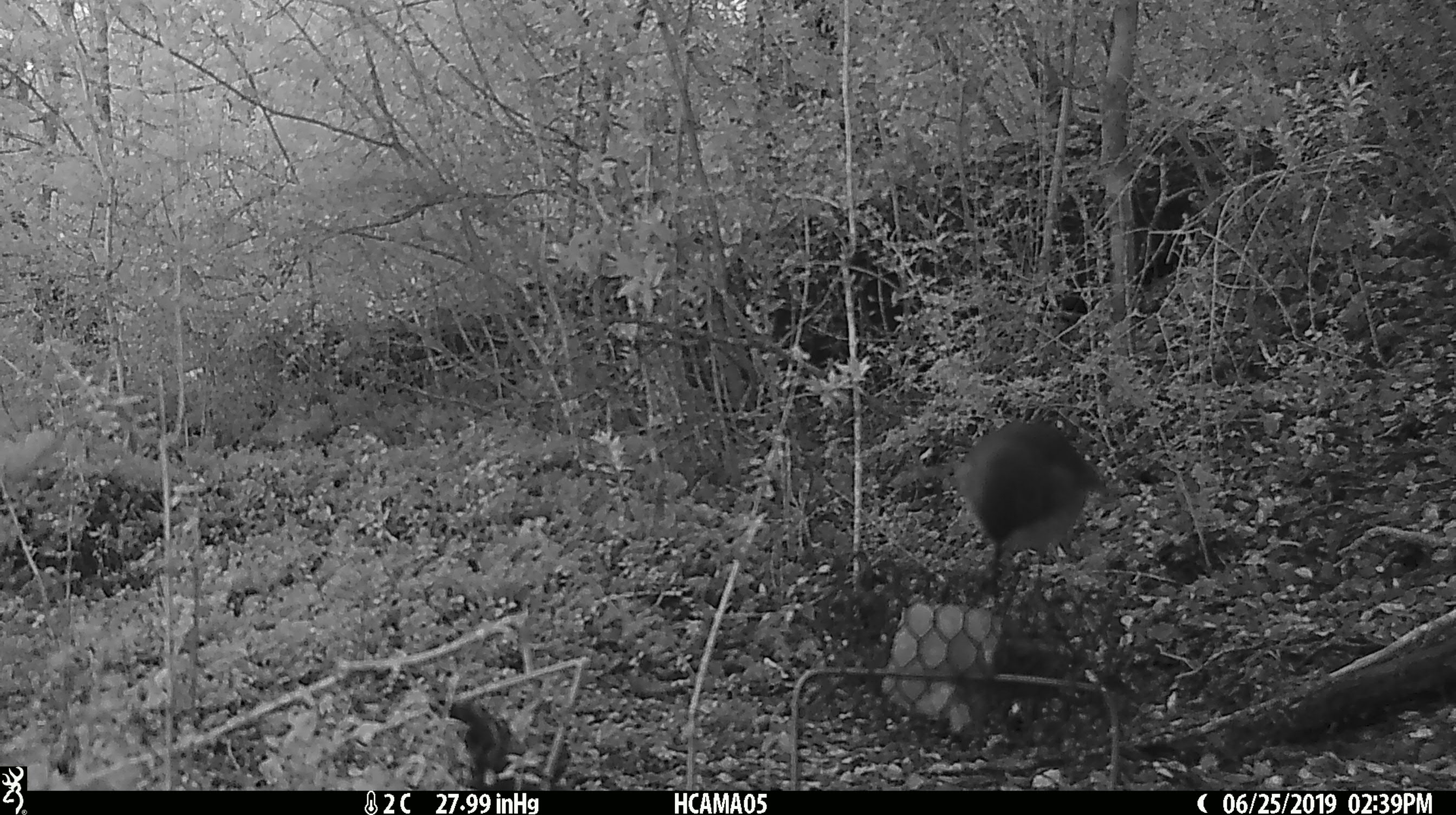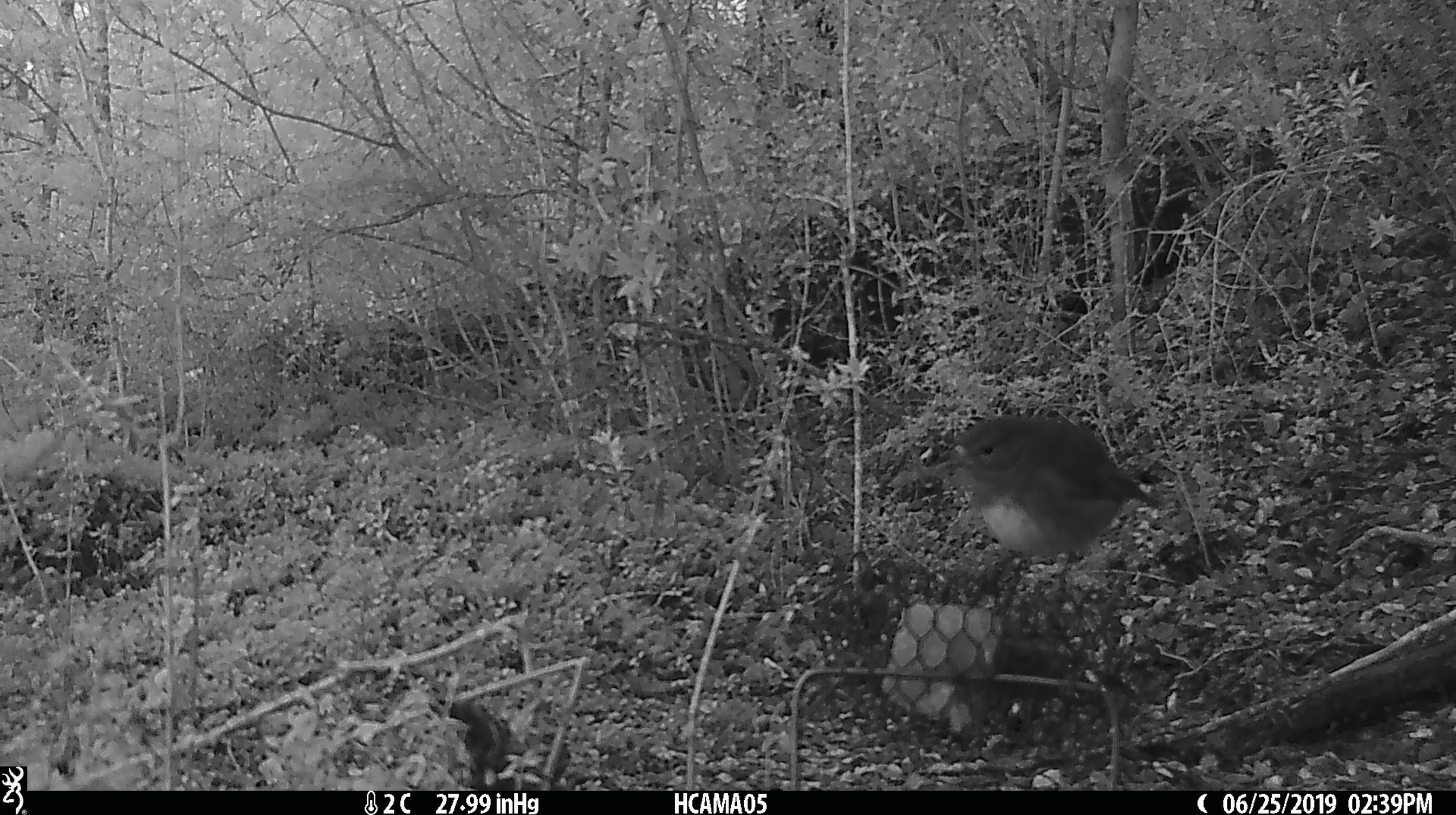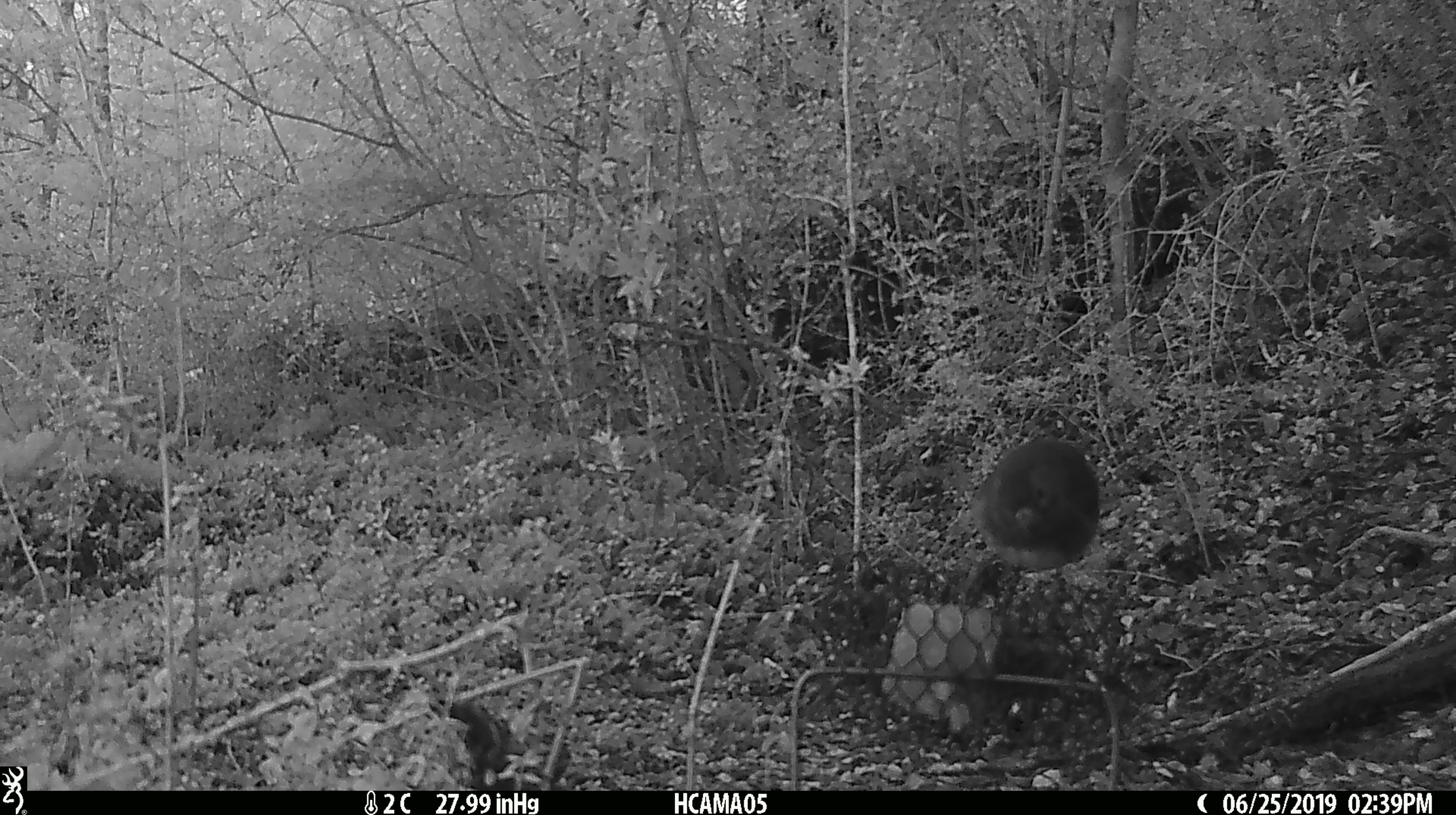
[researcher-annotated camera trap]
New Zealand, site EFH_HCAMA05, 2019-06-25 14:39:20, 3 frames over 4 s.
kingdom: Animalia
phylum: Chordata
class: Aves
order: Passeriformes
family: Petroicidae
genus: Petroica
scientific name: Petroica australis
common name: new zealand robin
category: robin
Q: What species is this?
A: Robin (new zealand robin) (Petroica australis).